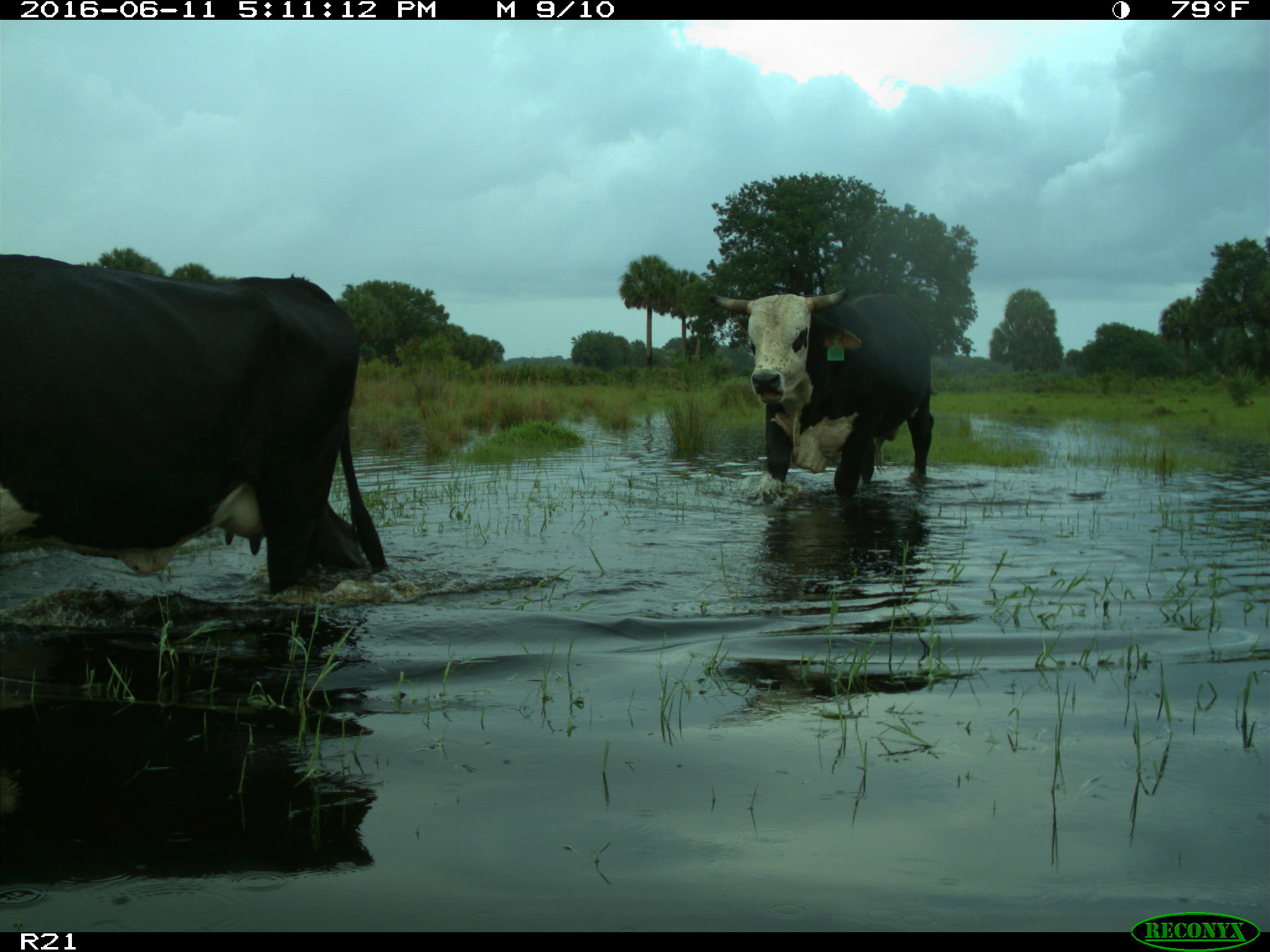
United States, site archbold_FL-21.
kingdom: Animalia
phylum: Chordata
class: Mammalia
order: Artiodactyla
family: Bovidae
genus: Bos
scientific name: Bos taurus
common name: domestic cow